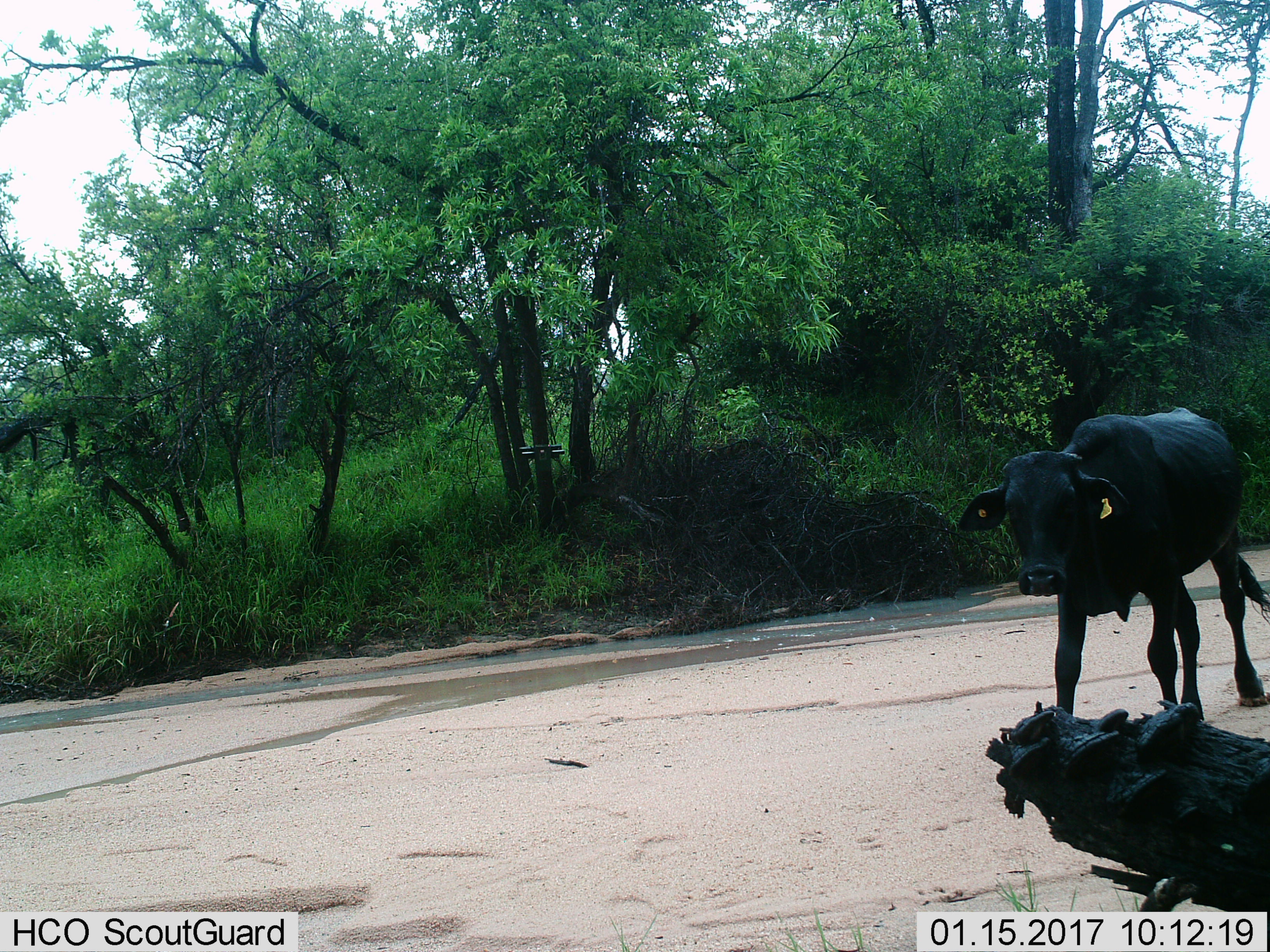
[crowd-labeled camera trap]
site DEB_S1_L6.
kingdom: Animalia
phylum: Chordata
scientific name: Vertebrata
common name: domestic animal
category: domesticanimal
Domesticanimal (domestic animal) (Vertebrata), count 1. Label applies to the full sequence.